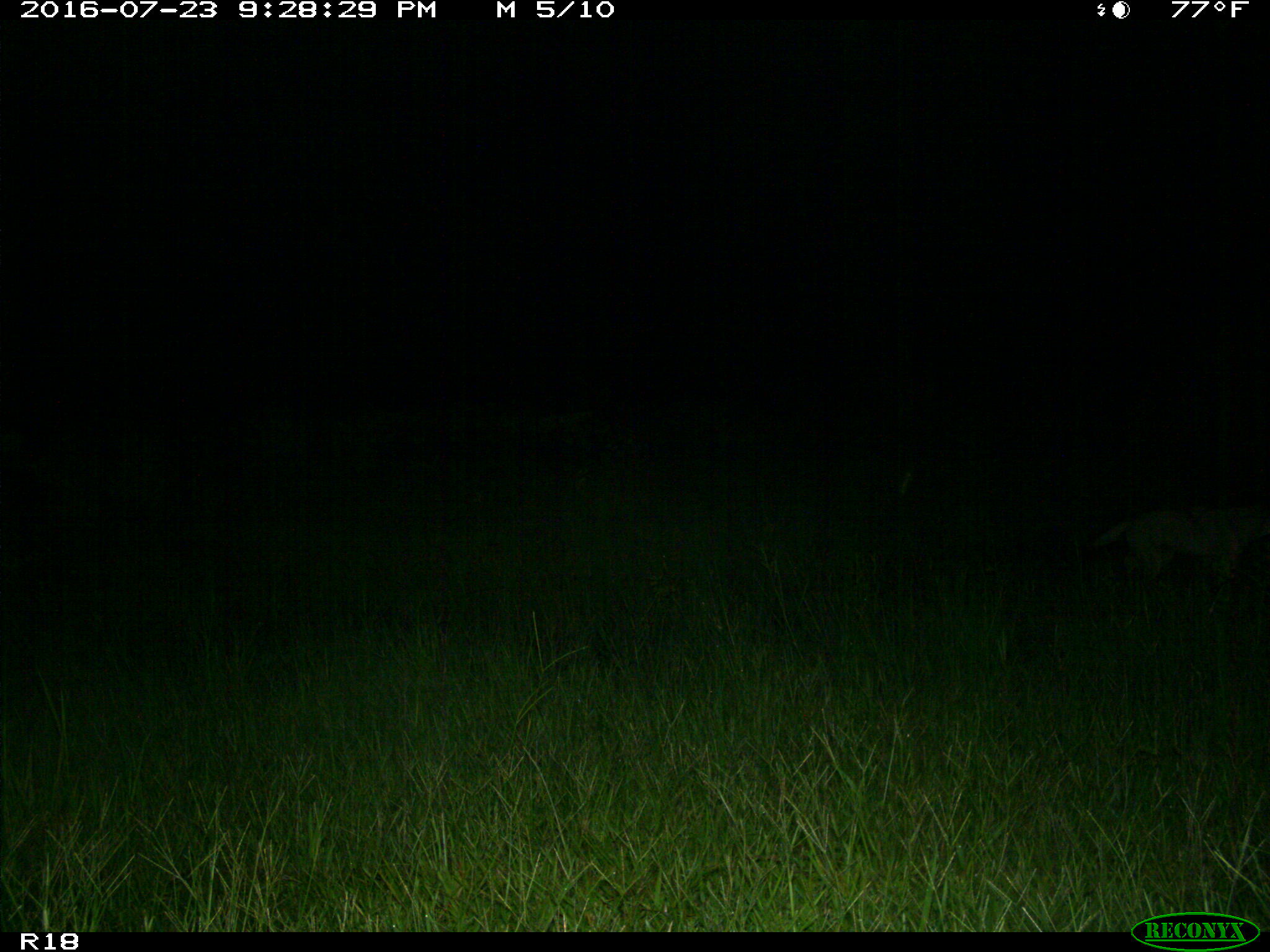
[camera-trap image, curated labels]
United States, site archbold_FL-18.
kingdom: Animalia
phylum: Chordata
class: Mammalia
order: Carnivora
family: Canidae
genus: Canis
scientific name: Canis latrans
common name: coyote